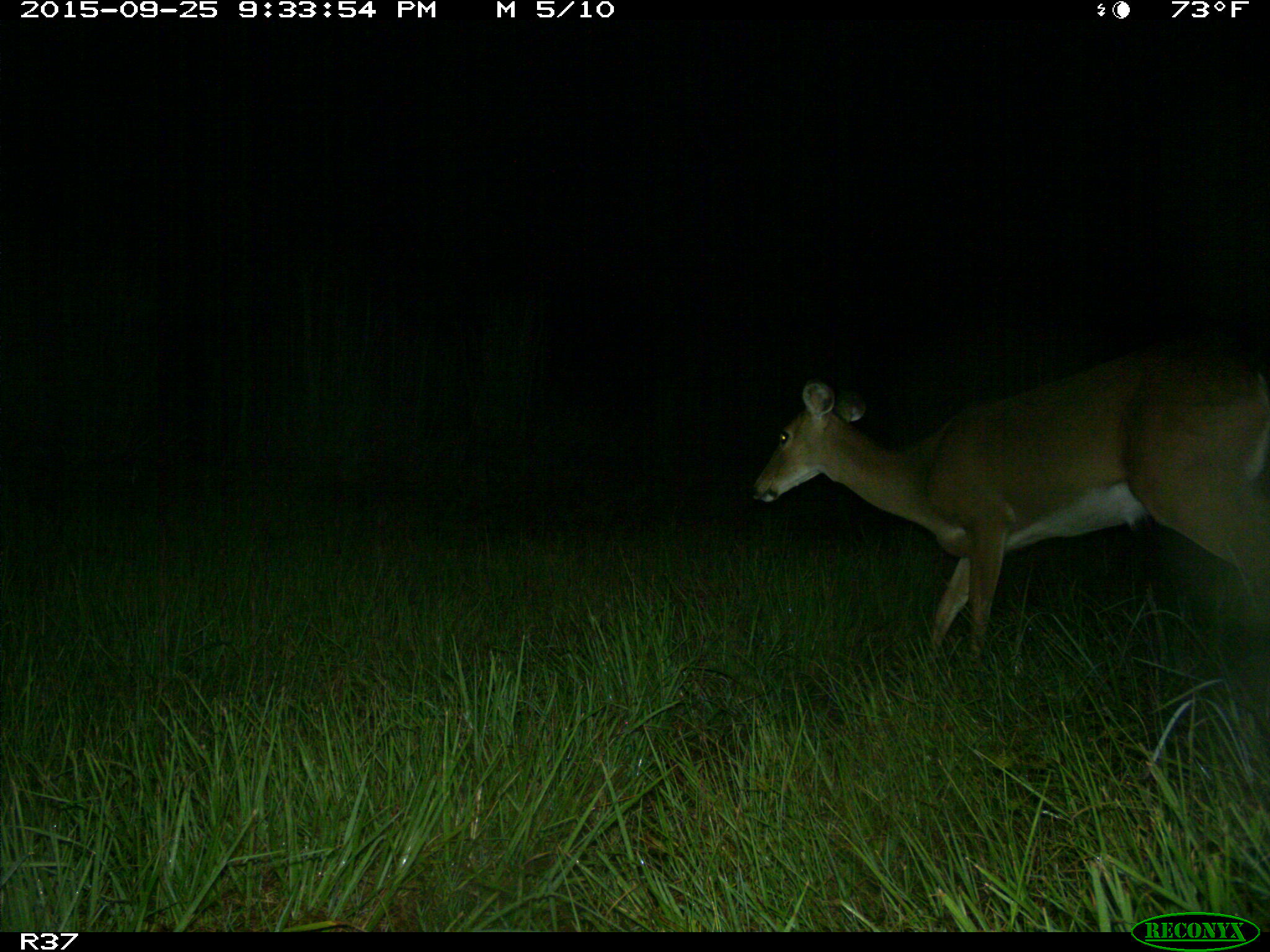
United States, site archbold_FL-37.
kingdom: Animalia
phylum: Chordata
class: Mammalia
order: Artiodactyla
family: Cervidae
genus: Odocoileus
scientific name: Odocoileus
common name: deer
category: unidentified deer